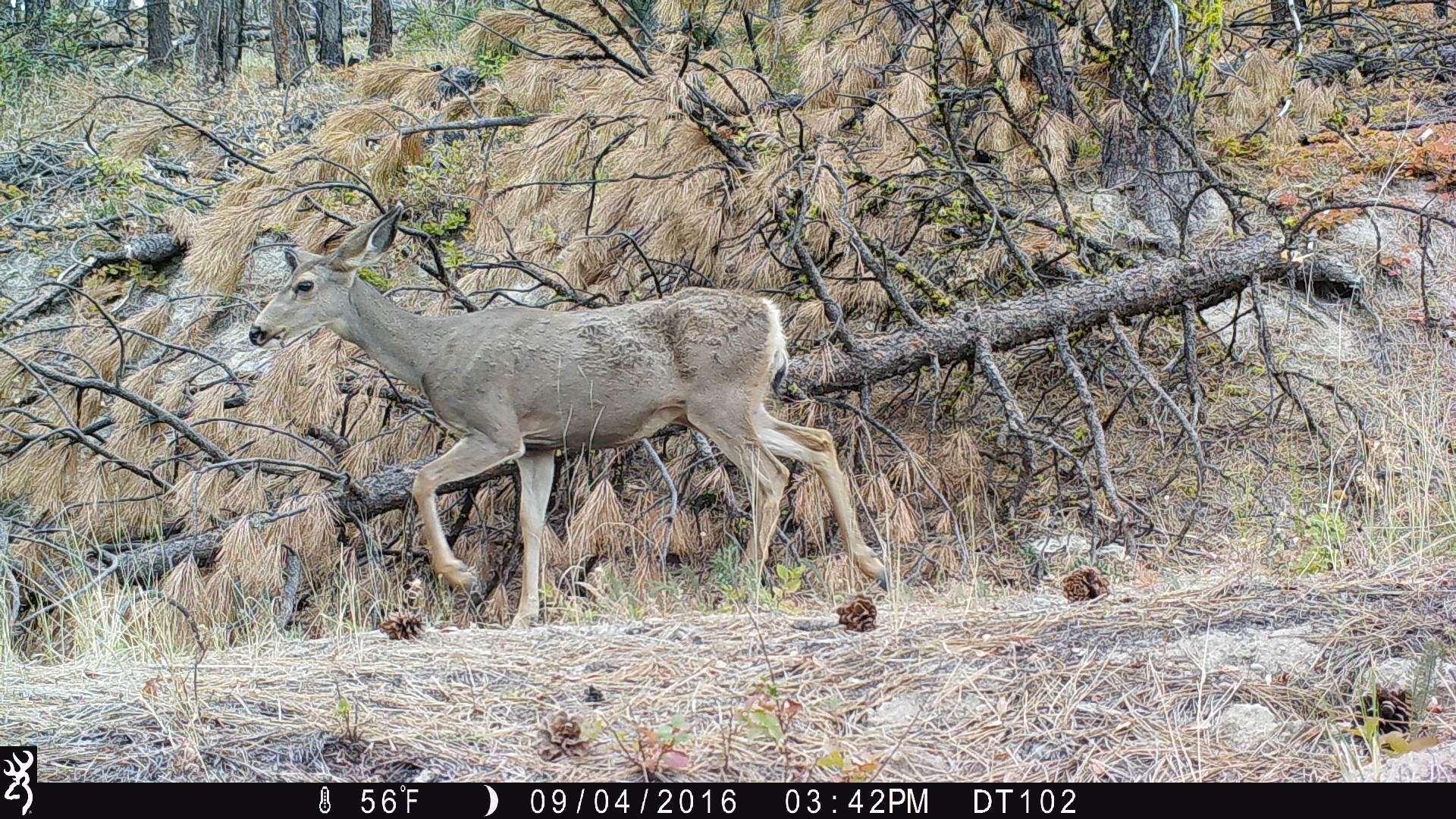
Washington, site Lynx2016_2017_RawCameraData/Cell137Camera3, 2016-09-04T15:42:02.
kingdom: Animalia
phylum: Chordata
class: Mammalia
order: Artiodactyla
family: Cervidae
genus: Odocoileus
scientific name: Odocoileus hemionus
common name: mule deer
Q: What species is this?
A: Odocoileus hemionus (mule deer).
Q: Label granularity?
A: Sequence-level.